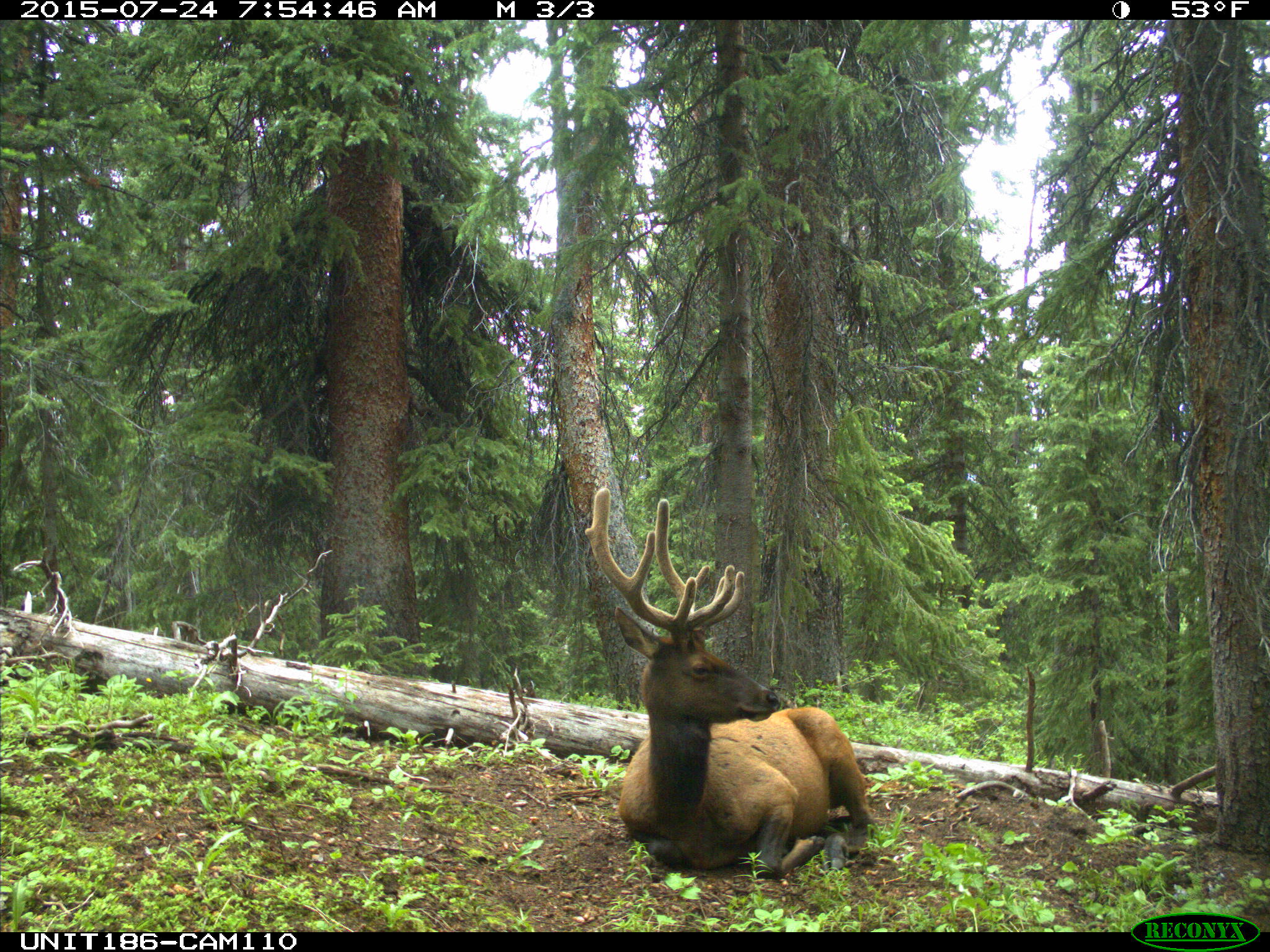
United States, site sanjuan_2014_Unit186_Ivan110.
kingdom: Animalia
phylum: Chordata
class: Mammalia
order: Artiodactyla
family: Cervidae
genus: Cervus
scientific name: Cervus elaphus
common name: red deer